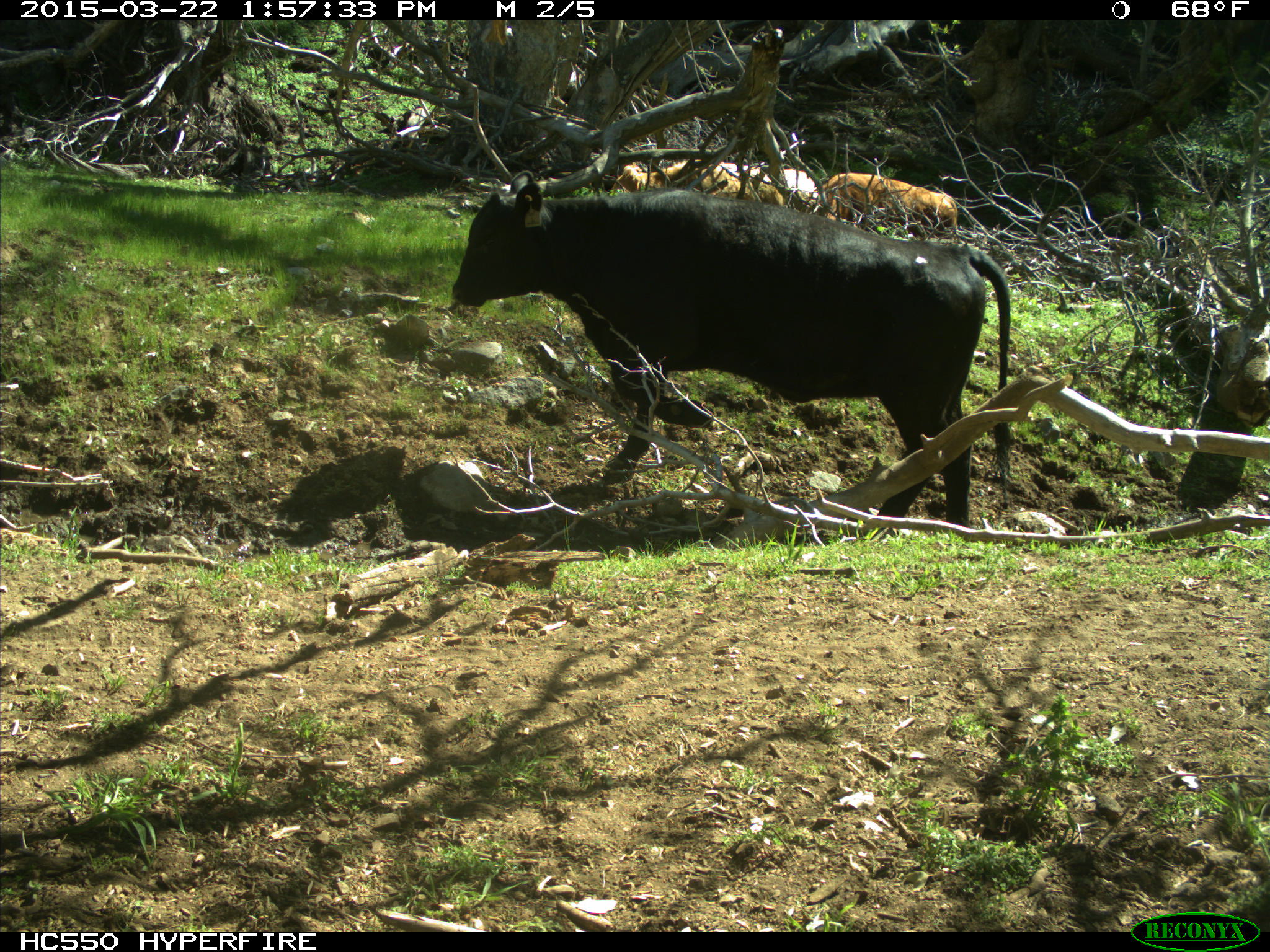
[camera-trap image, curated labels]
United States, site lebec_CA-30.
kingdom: Animalia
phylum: Chordata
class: Mammalia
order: Artiodactyla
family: Bovidae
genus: Bos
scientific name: Bos taurus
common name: domestic cow